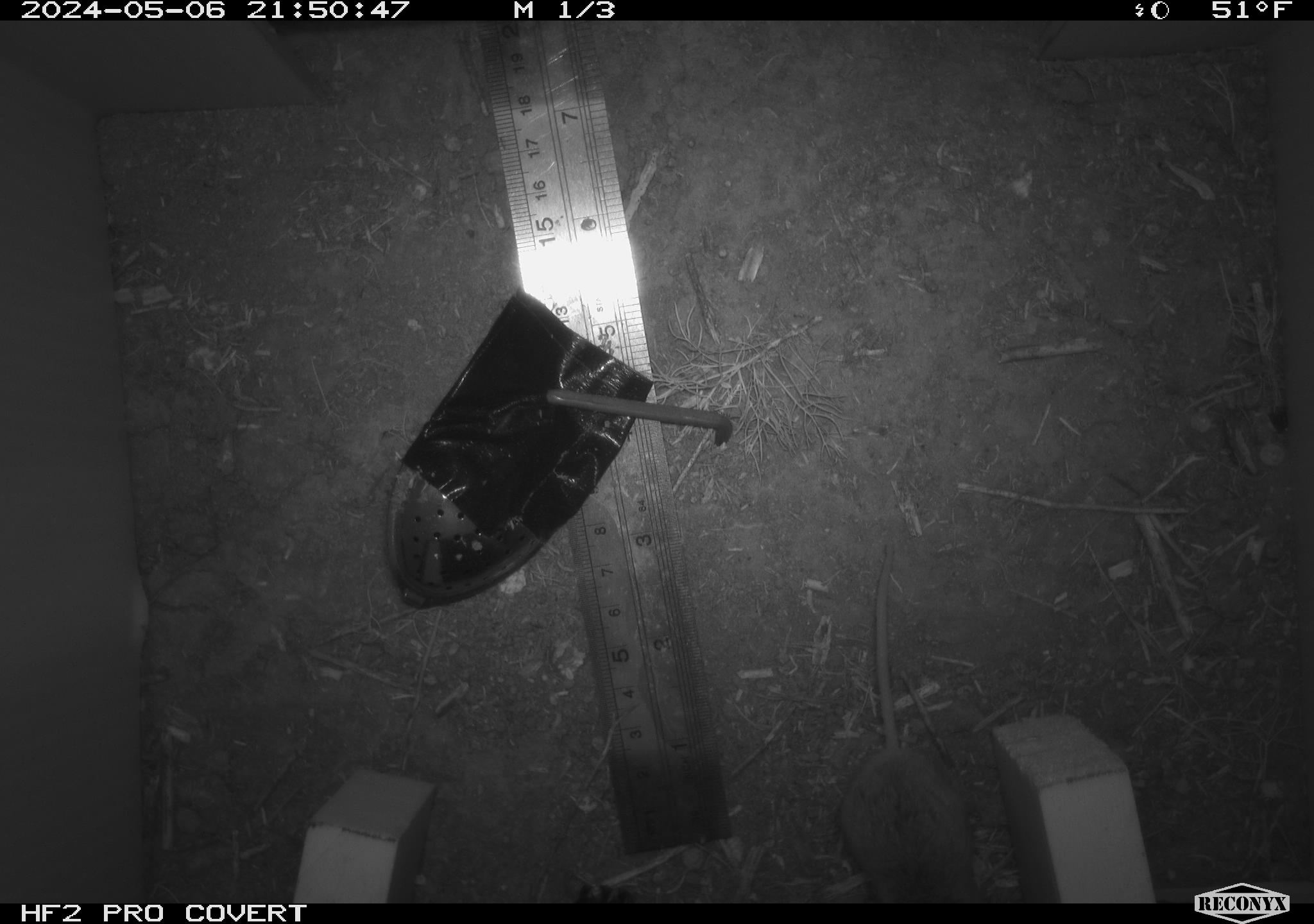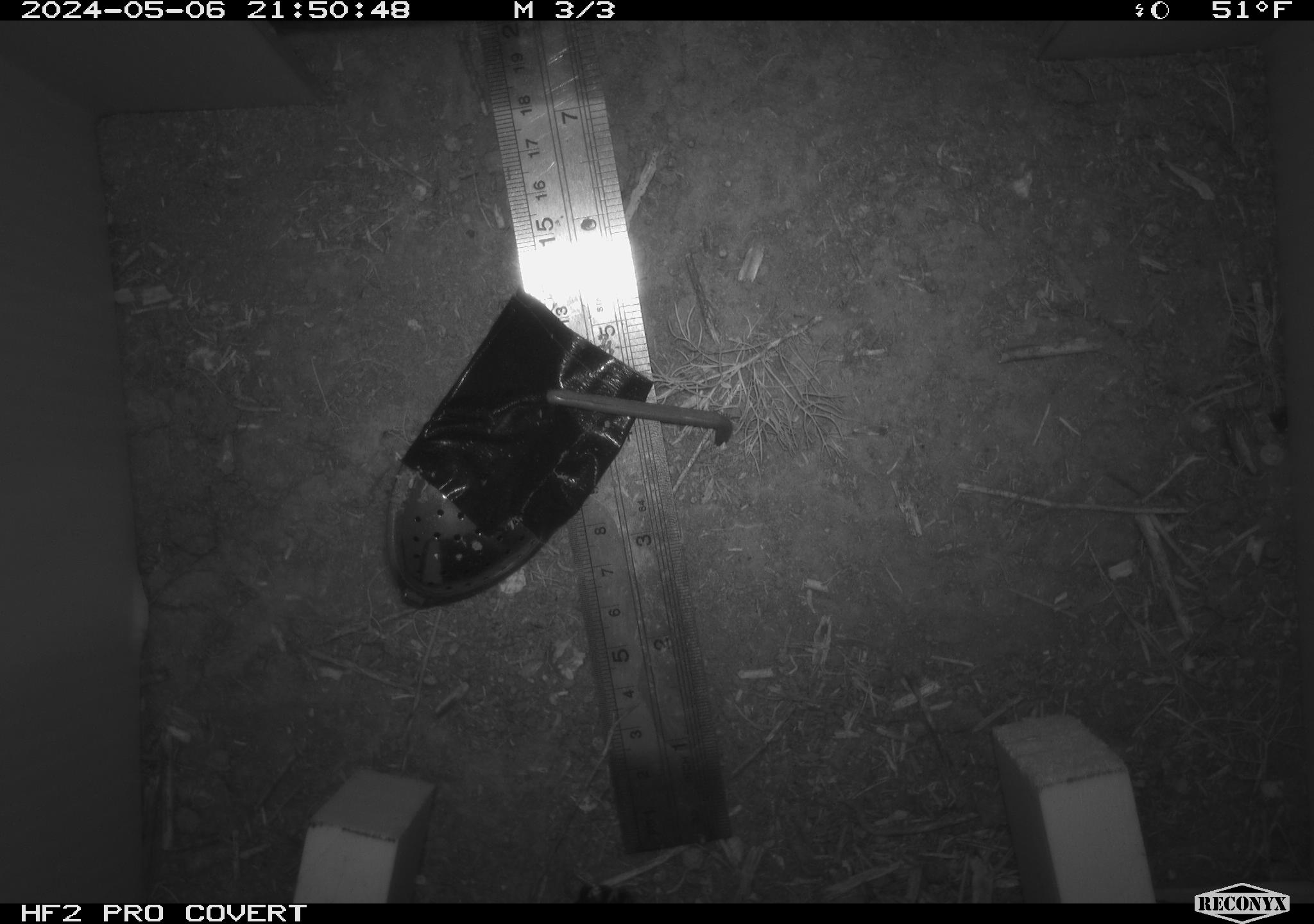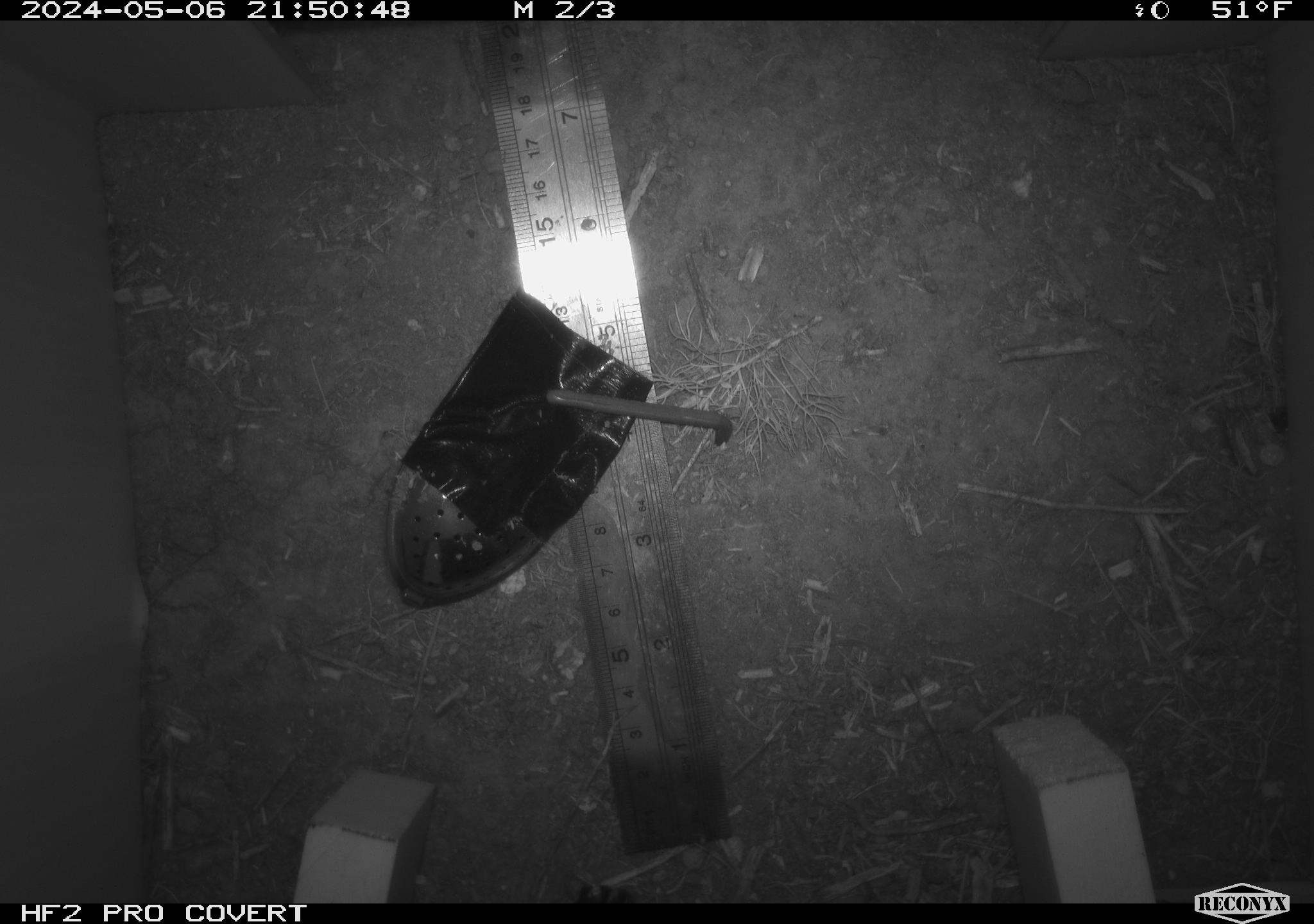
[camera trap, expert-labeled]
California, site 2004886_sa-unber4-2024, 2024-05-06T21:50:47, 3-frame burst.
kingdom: Animalia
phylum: Chordata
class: Mammalia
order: Rodentia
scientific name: Rodentia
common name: mouse species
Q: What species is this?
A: Mouse species (Rodentia).